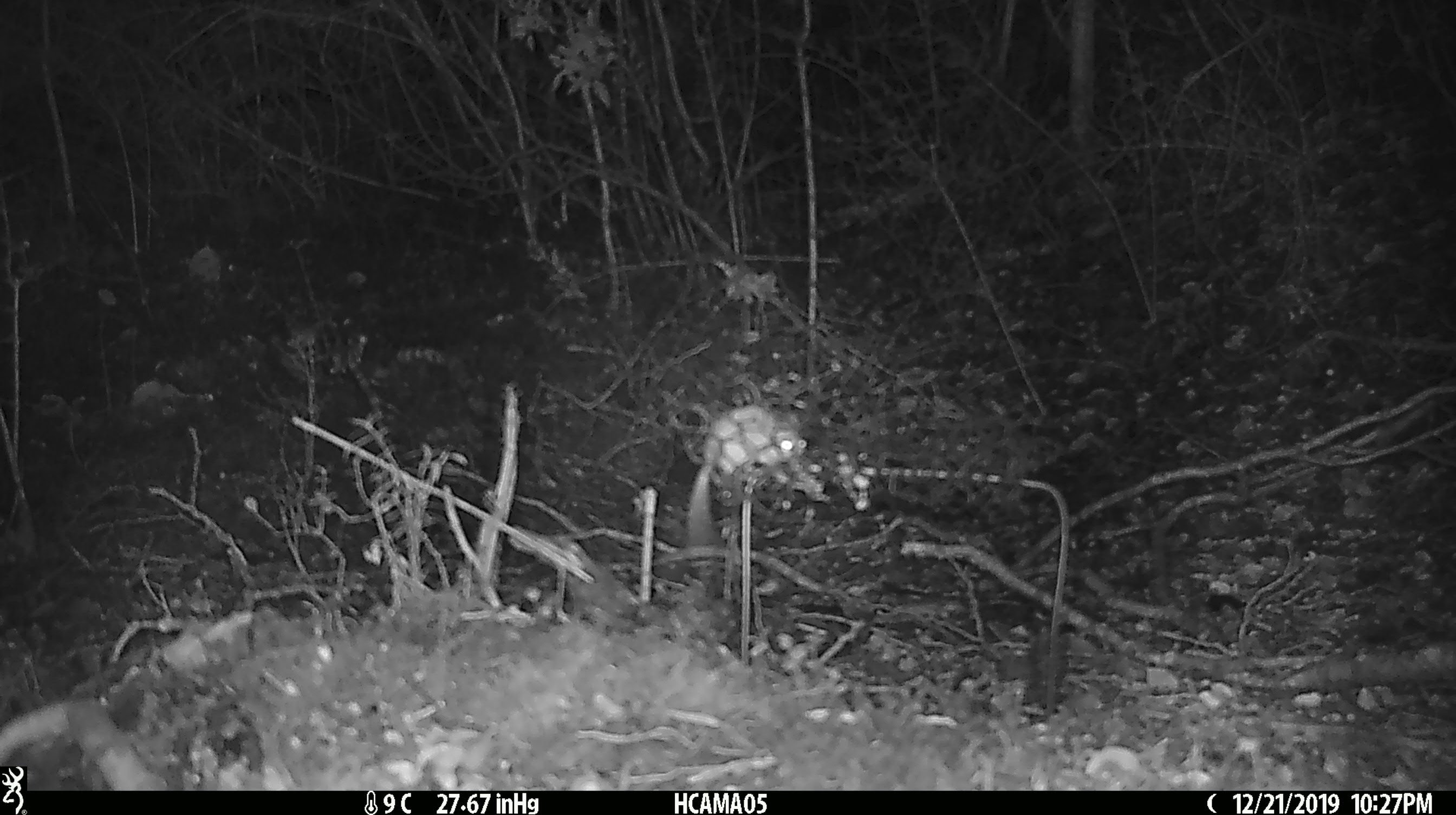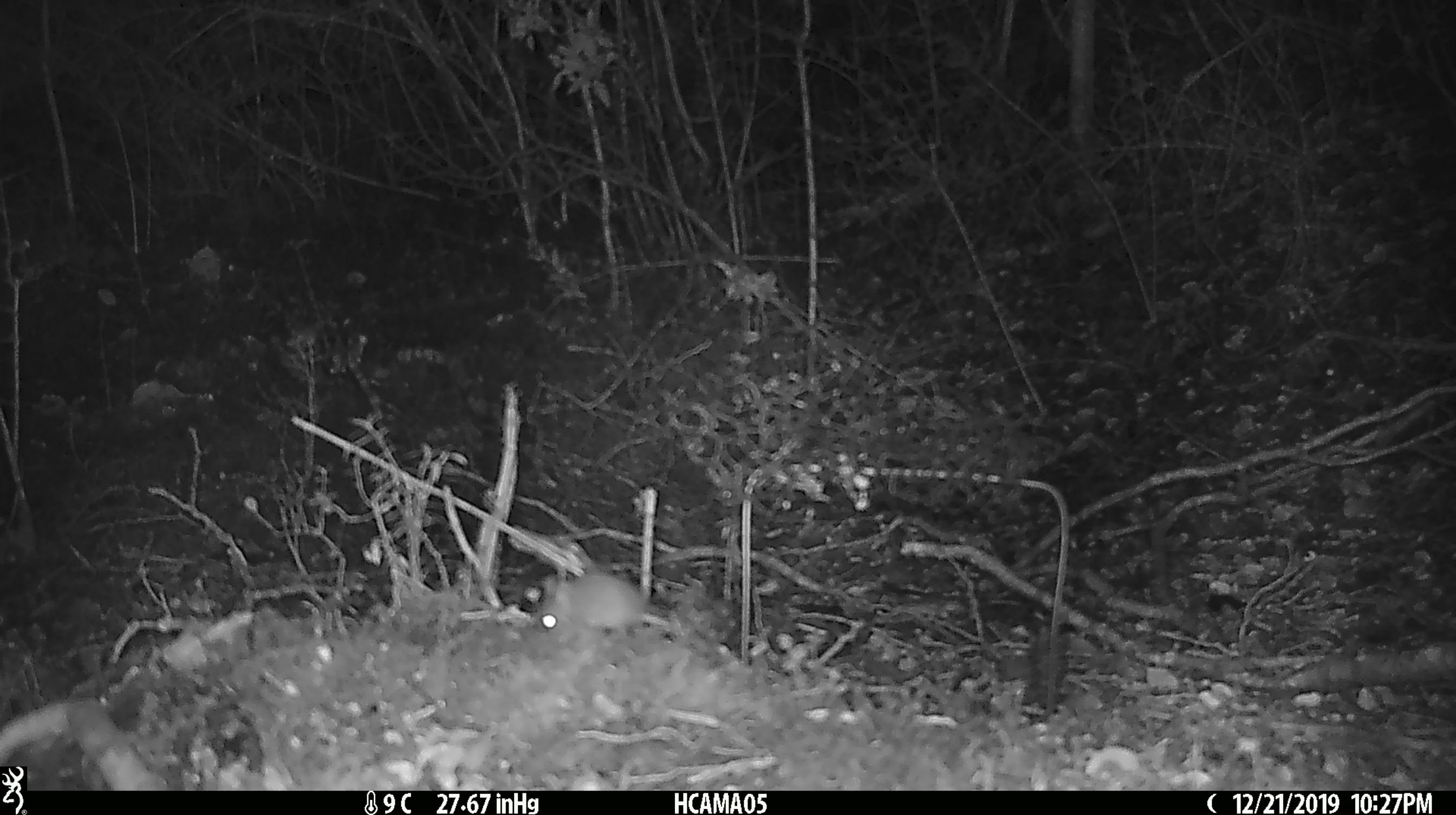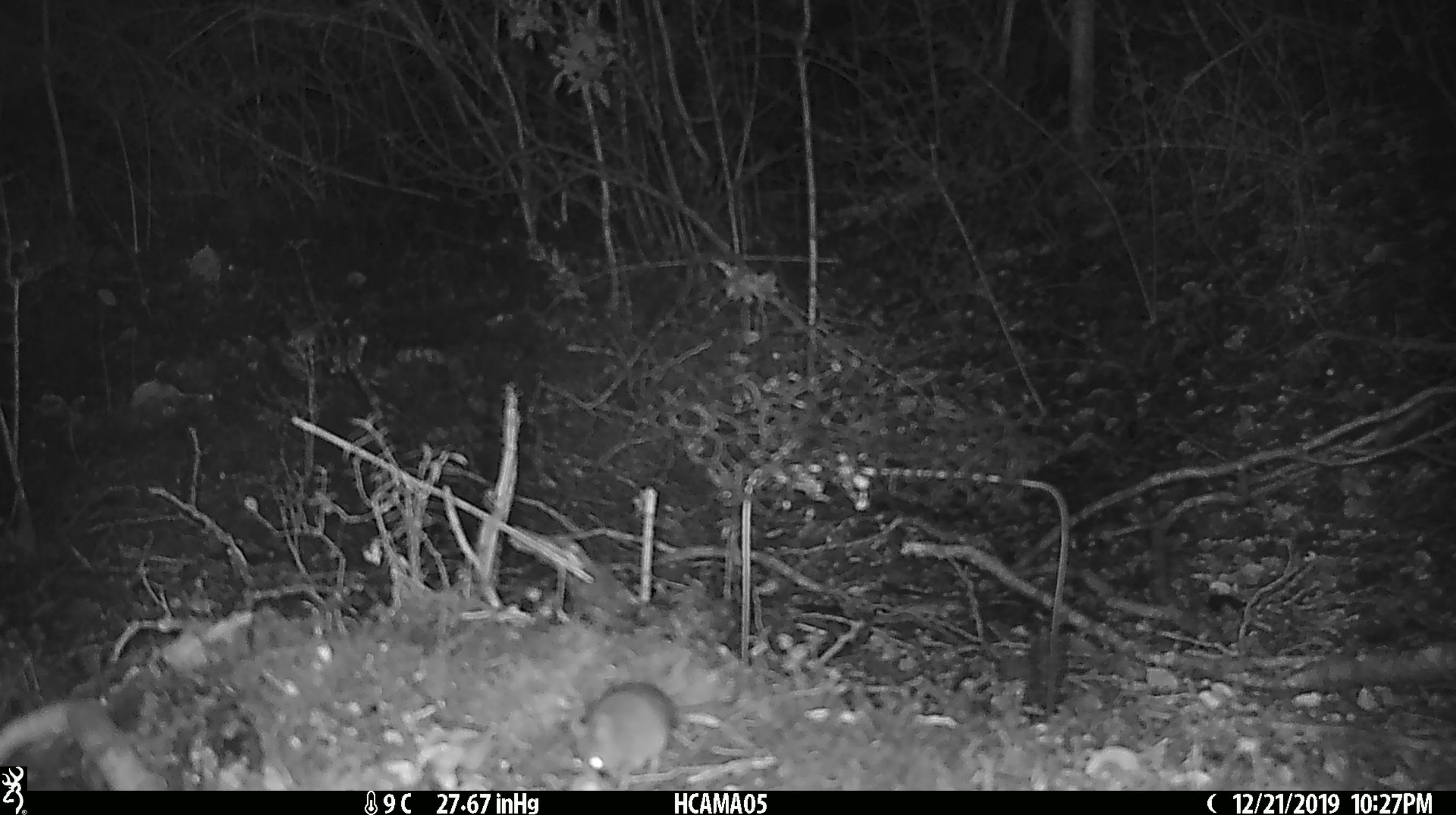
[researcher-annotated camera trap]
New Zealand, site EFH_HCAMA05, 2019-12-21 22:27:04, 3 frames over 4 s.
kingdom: Animalia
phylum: Chordata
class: Mammalia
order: Rodentia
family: Muridae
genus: Mus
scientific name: Mus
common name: mouse